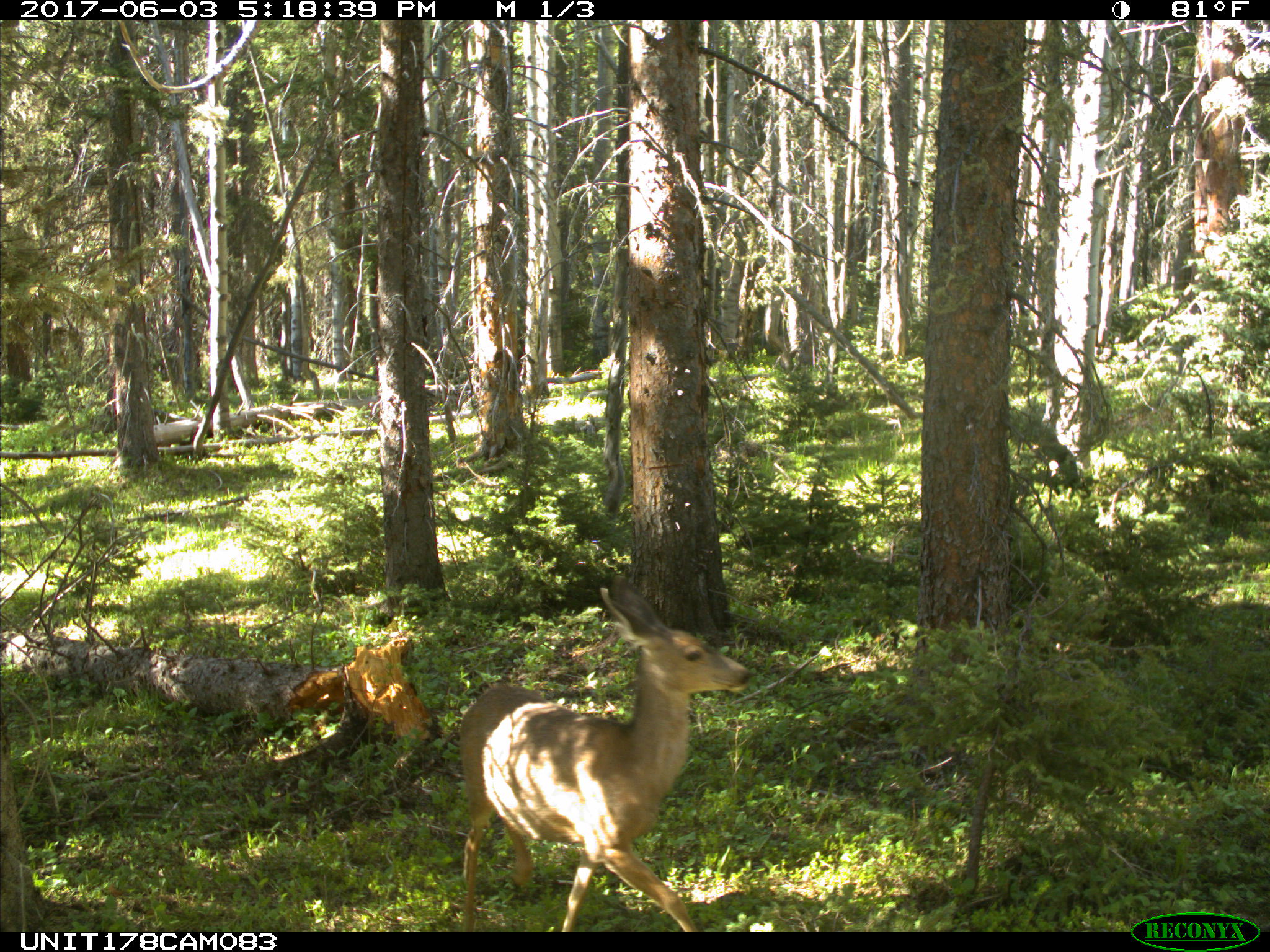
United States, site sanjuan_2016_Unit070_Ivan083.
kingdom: Animalia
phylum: Chordata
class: Mammalia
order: Artiodactyla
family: Cervidae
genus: Odocoileus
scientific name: Odocoileus hemionus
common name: mule deer